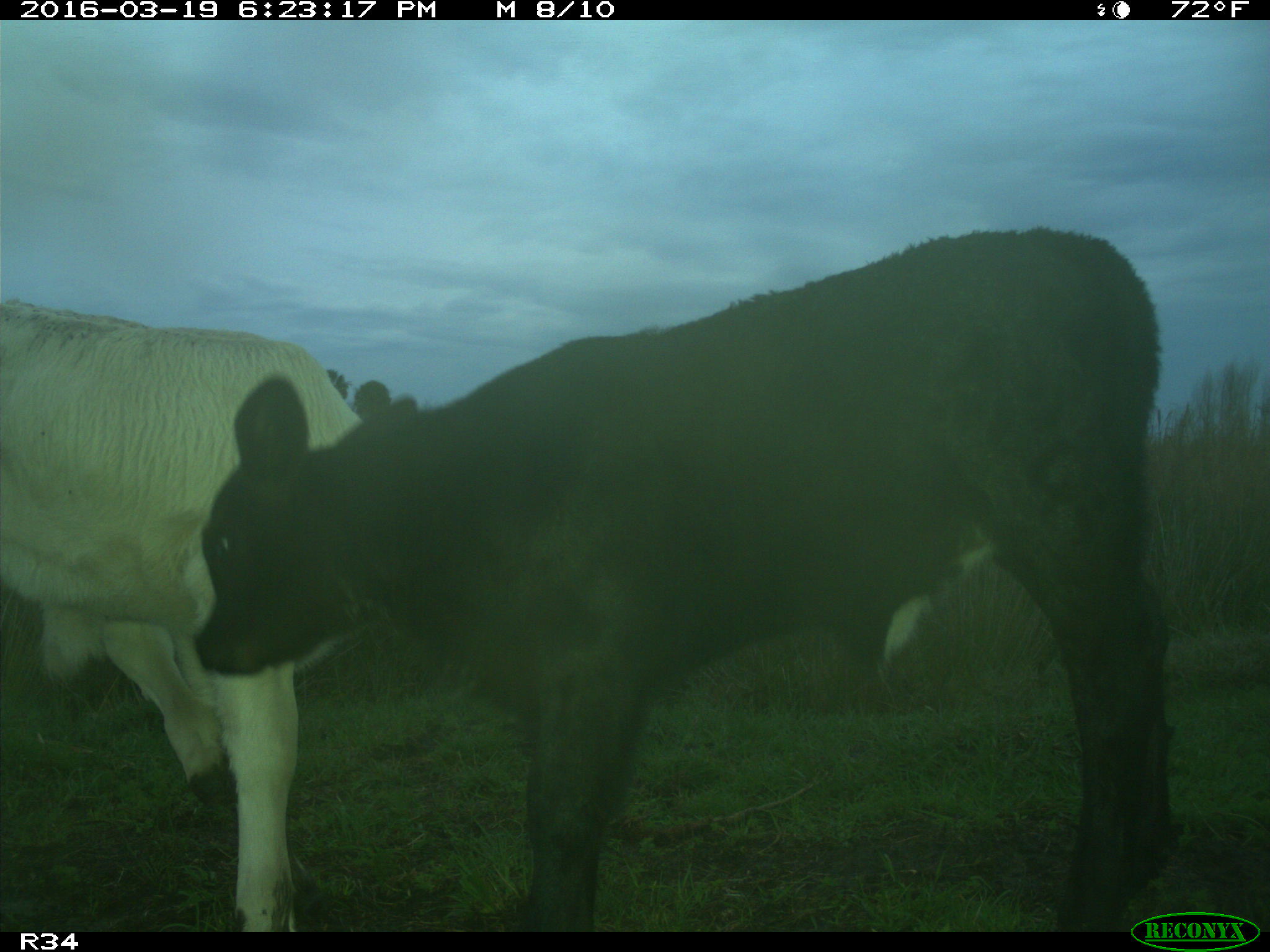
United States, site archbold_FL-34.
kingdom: Animalia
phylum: Chordata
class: Mammalia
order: Artiodactyla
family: Bovidae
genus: Bos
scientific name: Bos taurus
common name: domestic cow